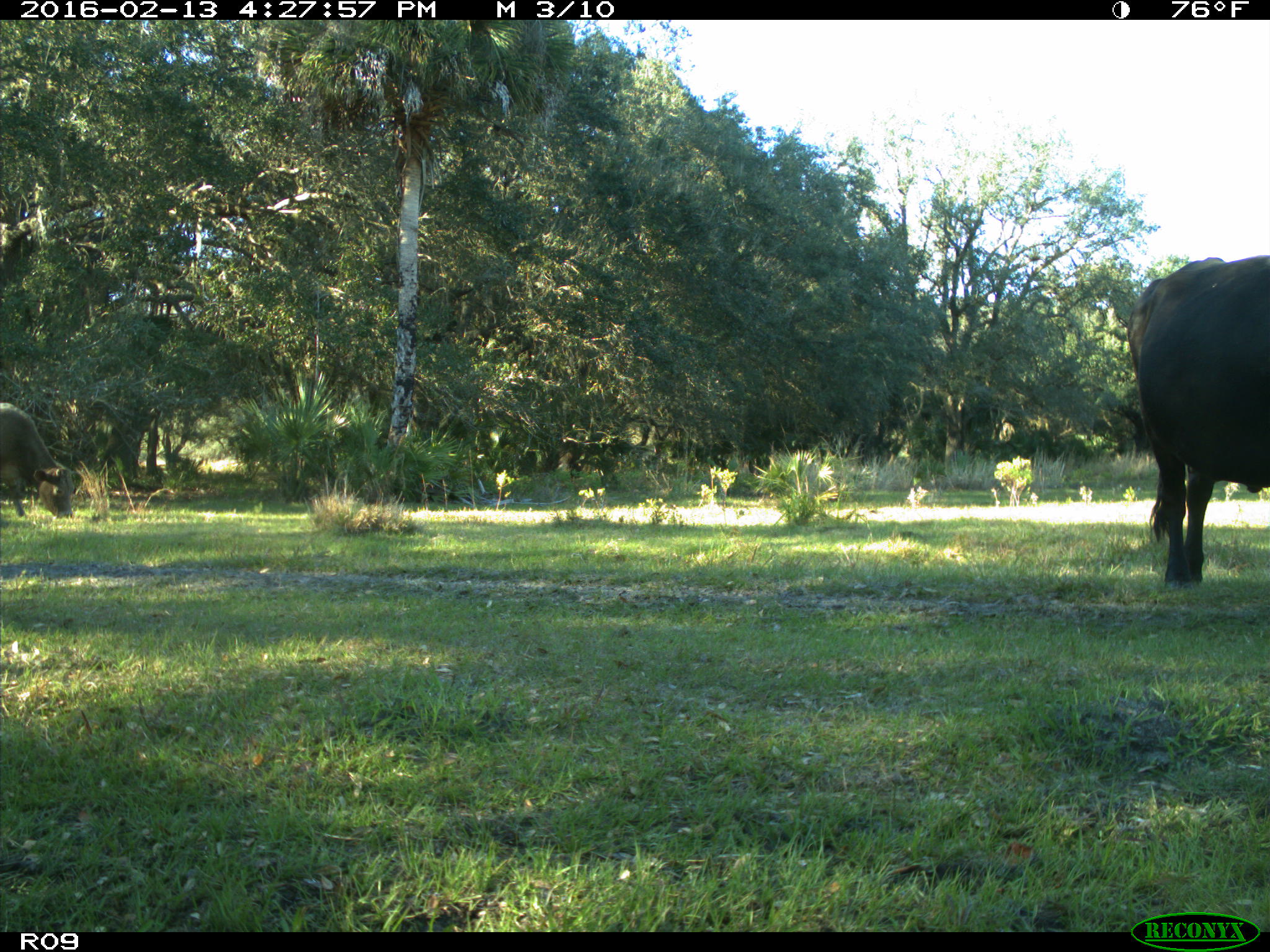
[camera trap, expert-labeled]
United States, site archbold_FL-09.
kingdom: Animalia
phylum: Chordata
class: Mammalia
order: Artiodactyla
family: Bovidae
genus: Bos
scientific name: Bos taurus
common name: domestic cow